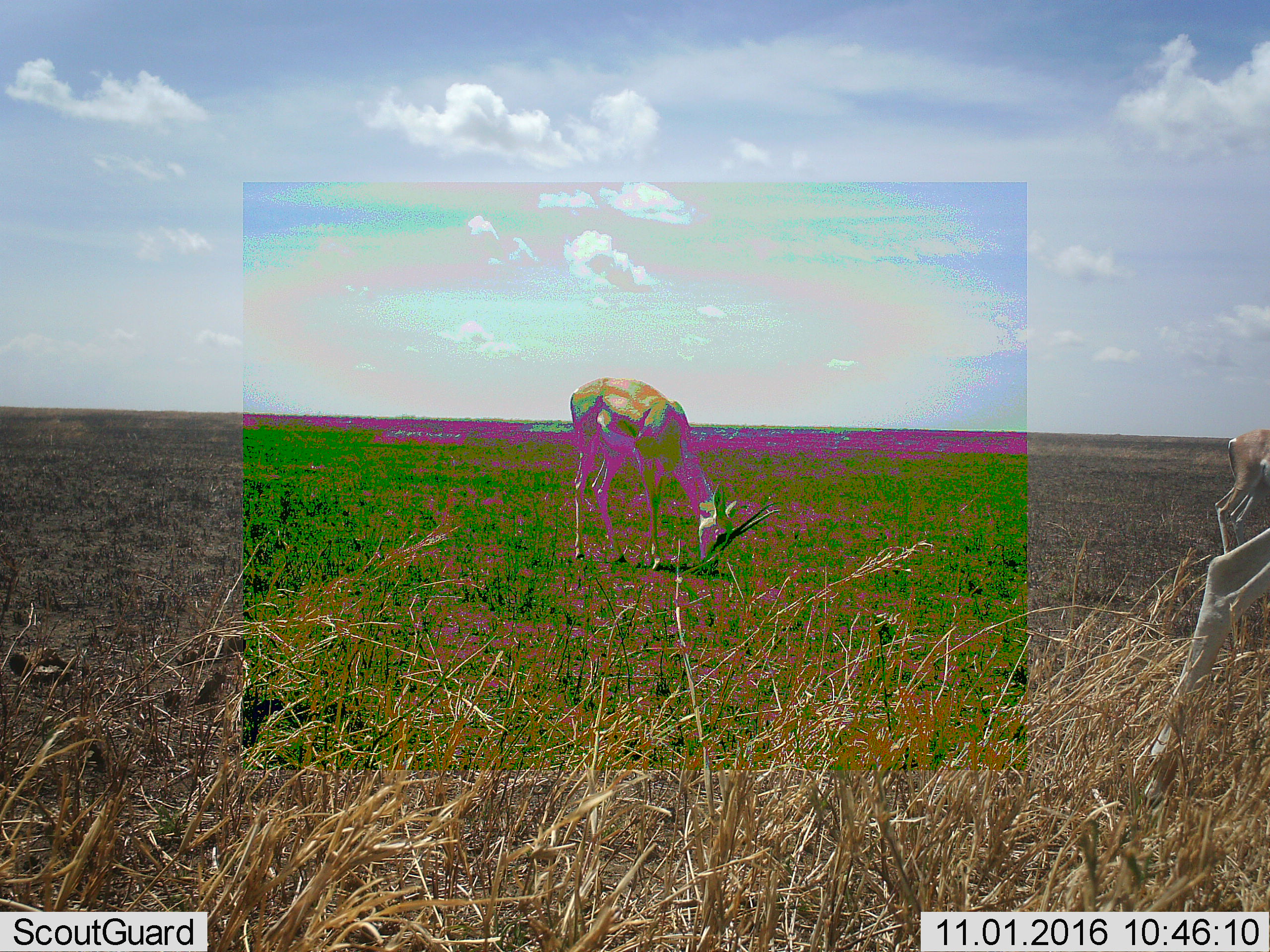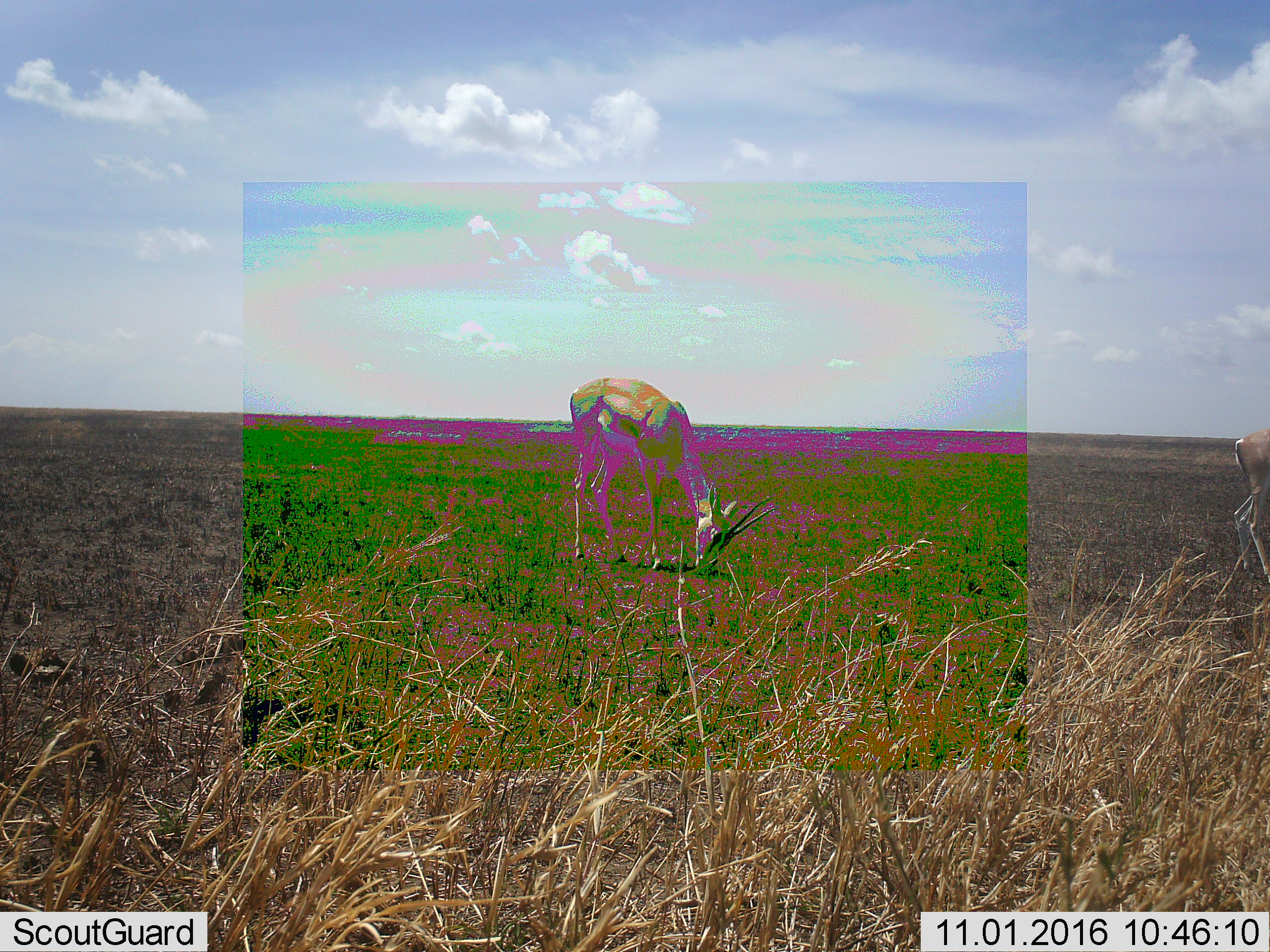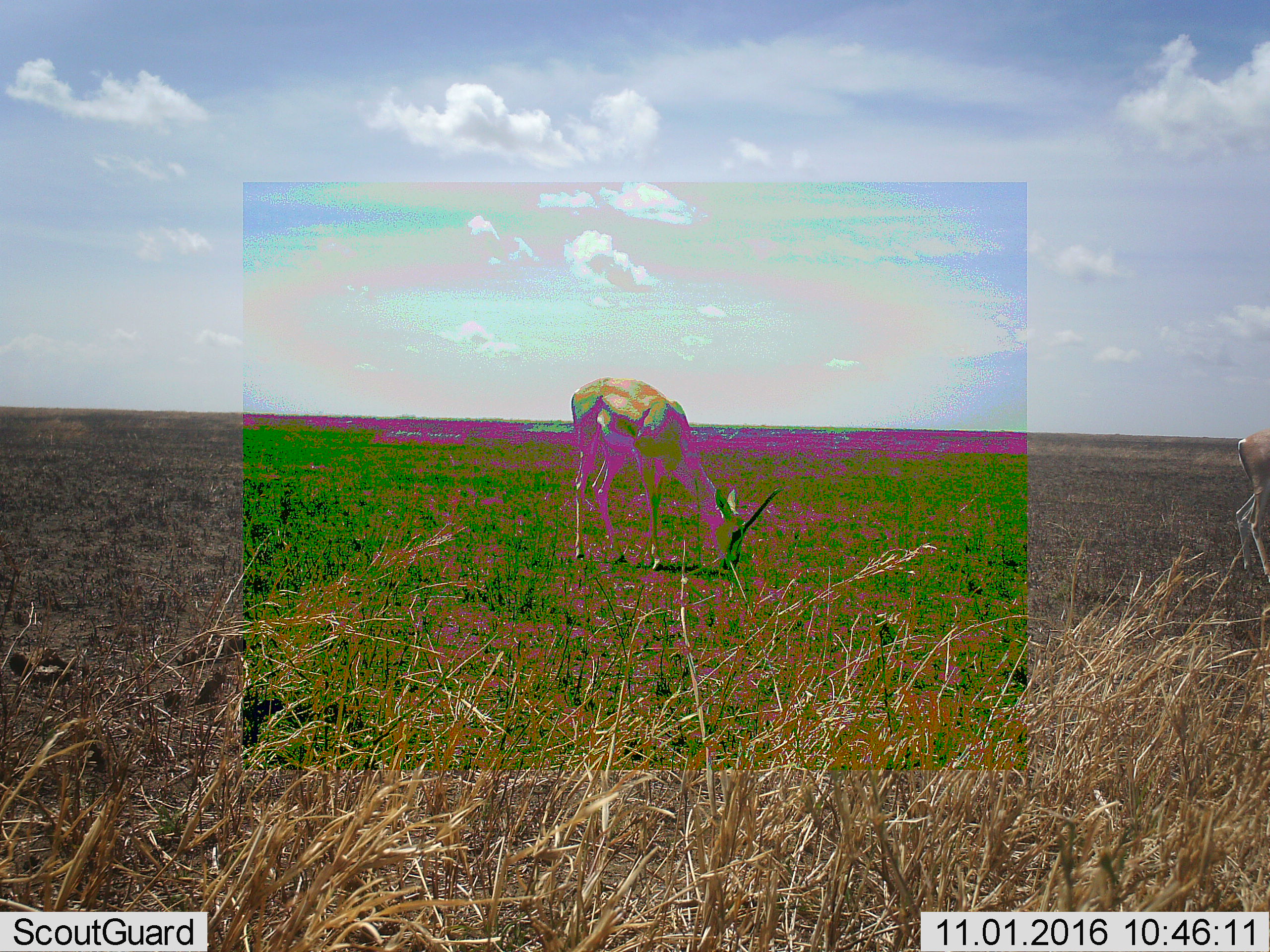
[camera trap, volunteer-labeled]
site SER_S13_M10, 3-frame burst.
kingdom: Animalia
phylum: Chordata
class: Mammalia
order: Artiodactyla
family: Bovidae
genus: Nanger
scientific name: Nanger granti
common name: grant's gazelle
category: gazellegrants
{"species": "gazellegrants (grant's gazelle) (Nanger granti)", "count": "2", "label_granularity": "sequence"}